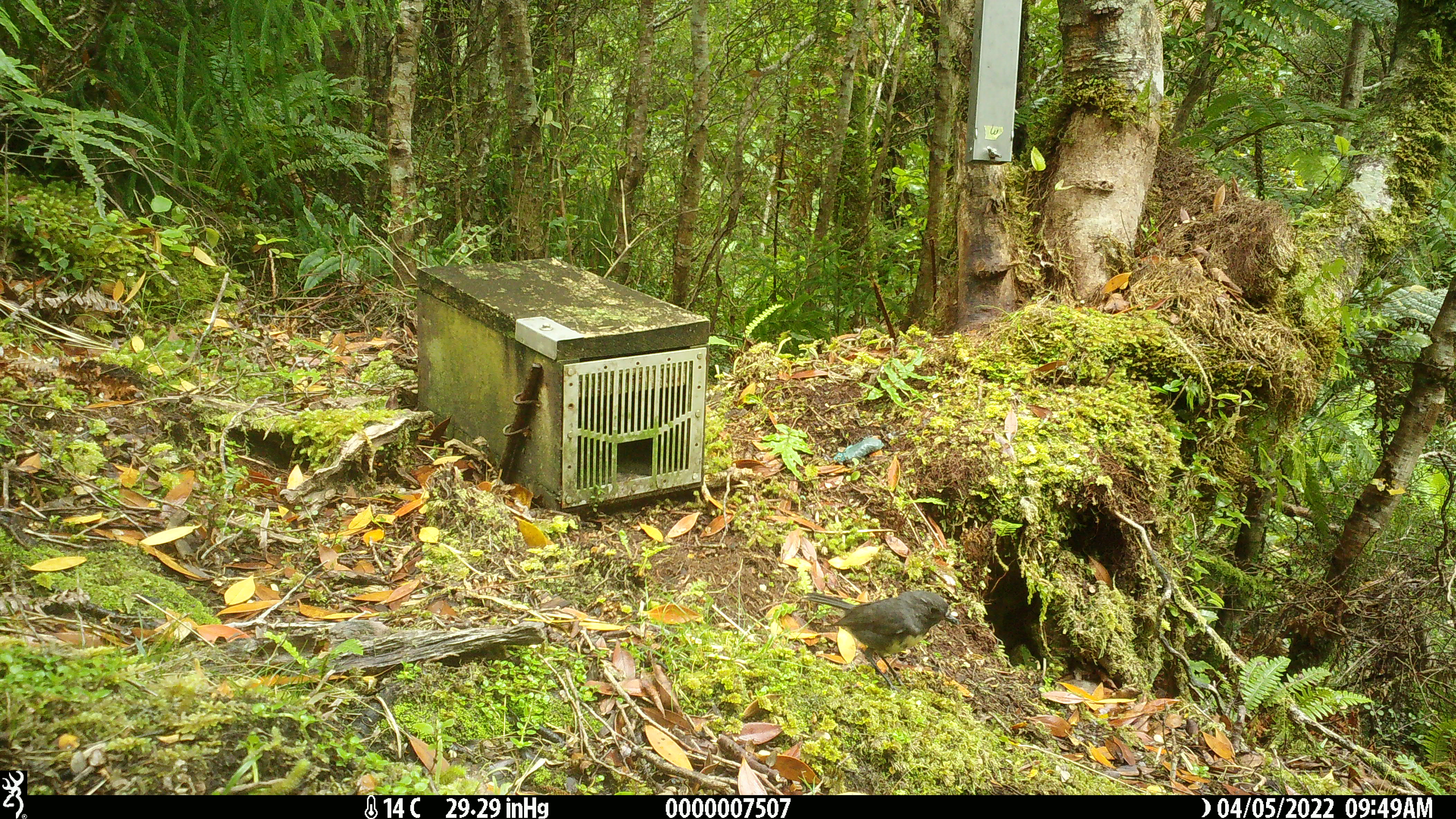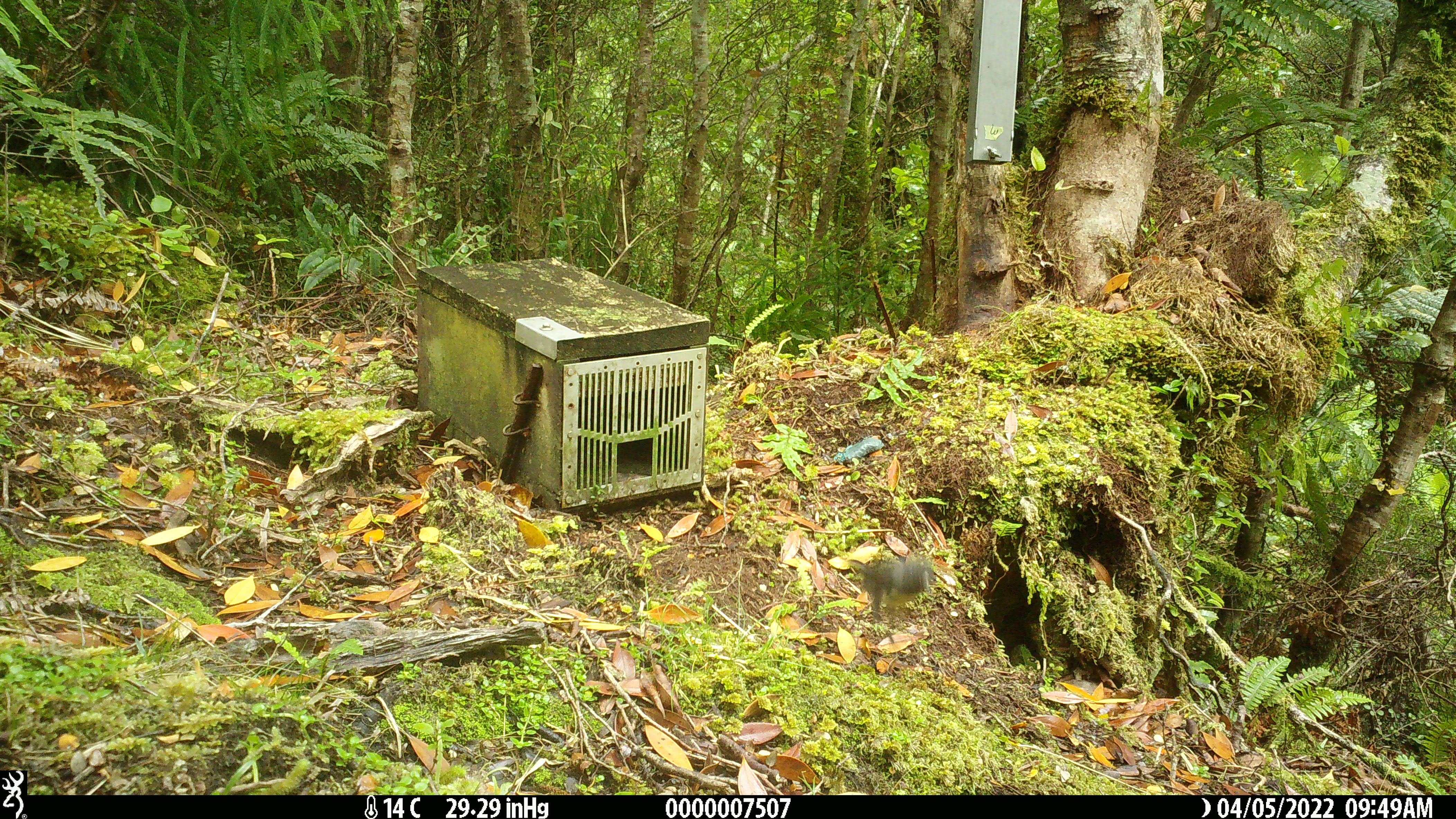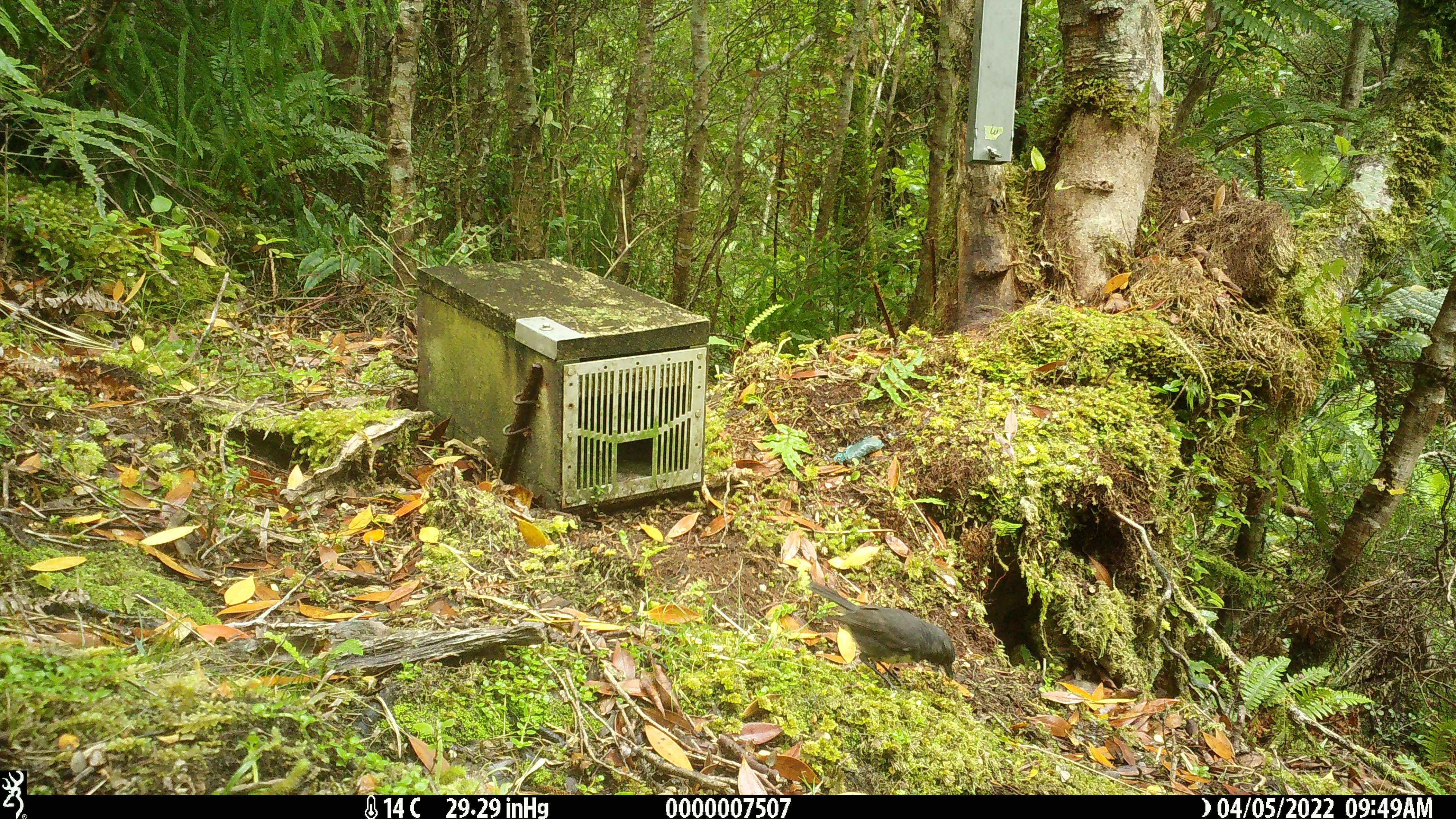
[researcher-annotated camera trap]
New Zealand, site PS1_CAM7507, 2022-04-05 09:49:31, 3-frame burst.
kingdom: Animalia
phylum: Chordata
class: Aves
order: Passeriformes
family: Petroicidae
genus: Petroica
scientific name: Petroica australis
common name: new zealand robin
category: robin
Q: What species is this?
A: Robin (new zealand robin) (Petroica australis).